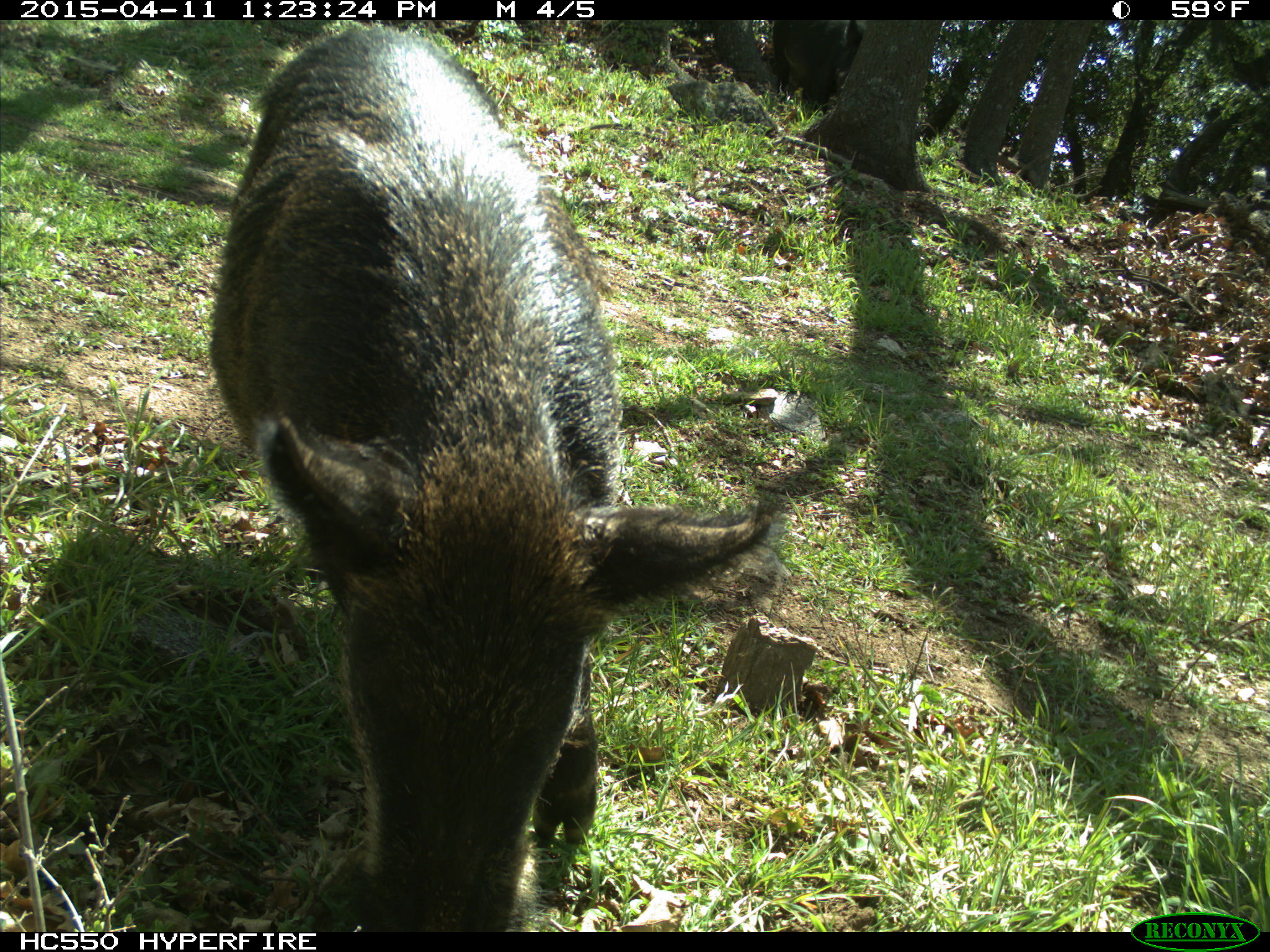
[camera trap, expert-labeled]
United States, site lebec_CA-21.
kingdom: Animalia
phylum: Chordata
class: Mammalia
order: Artiodactyla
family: Suidae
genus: Sus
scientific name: Sus scrofa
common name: wild boar